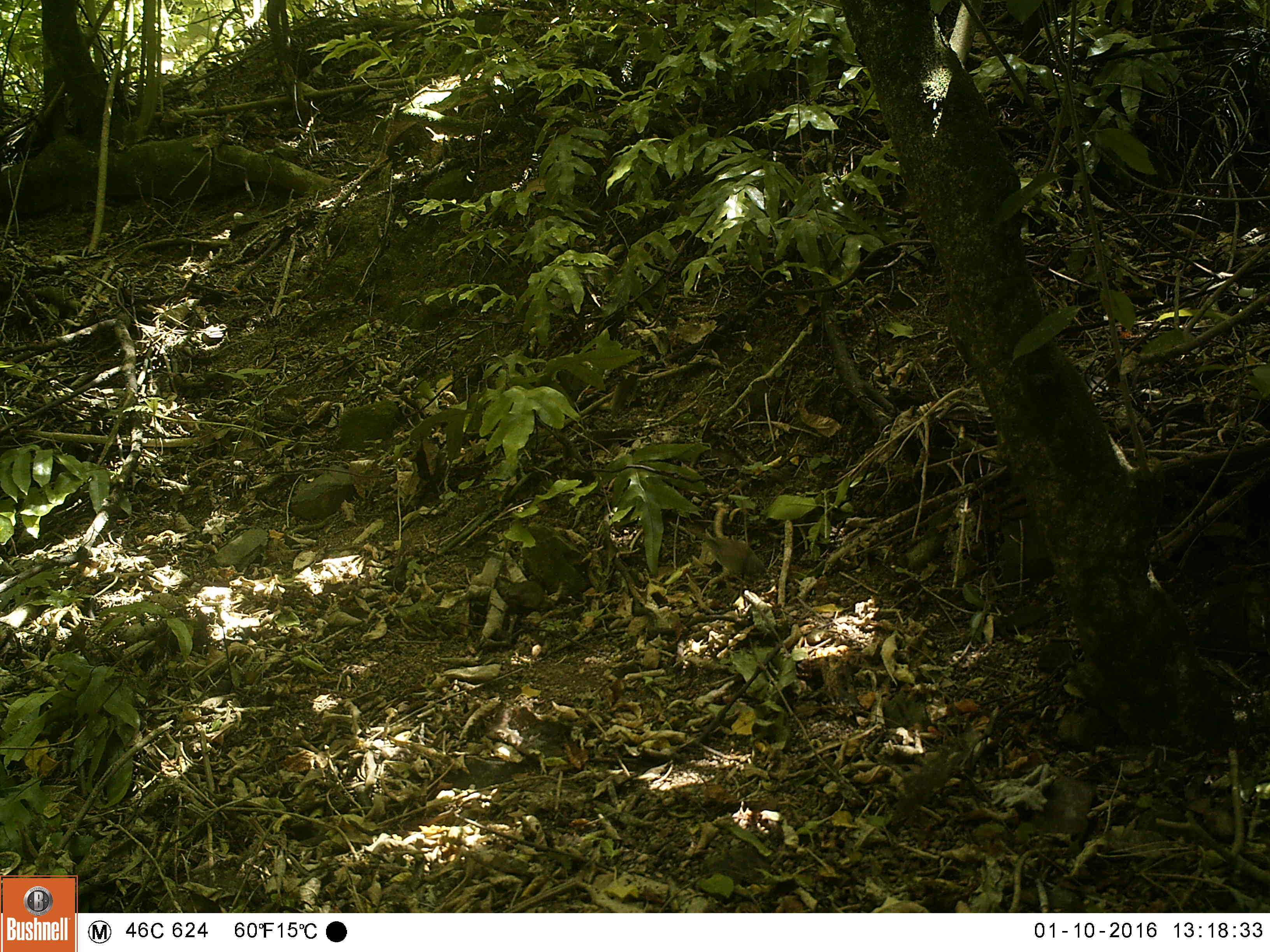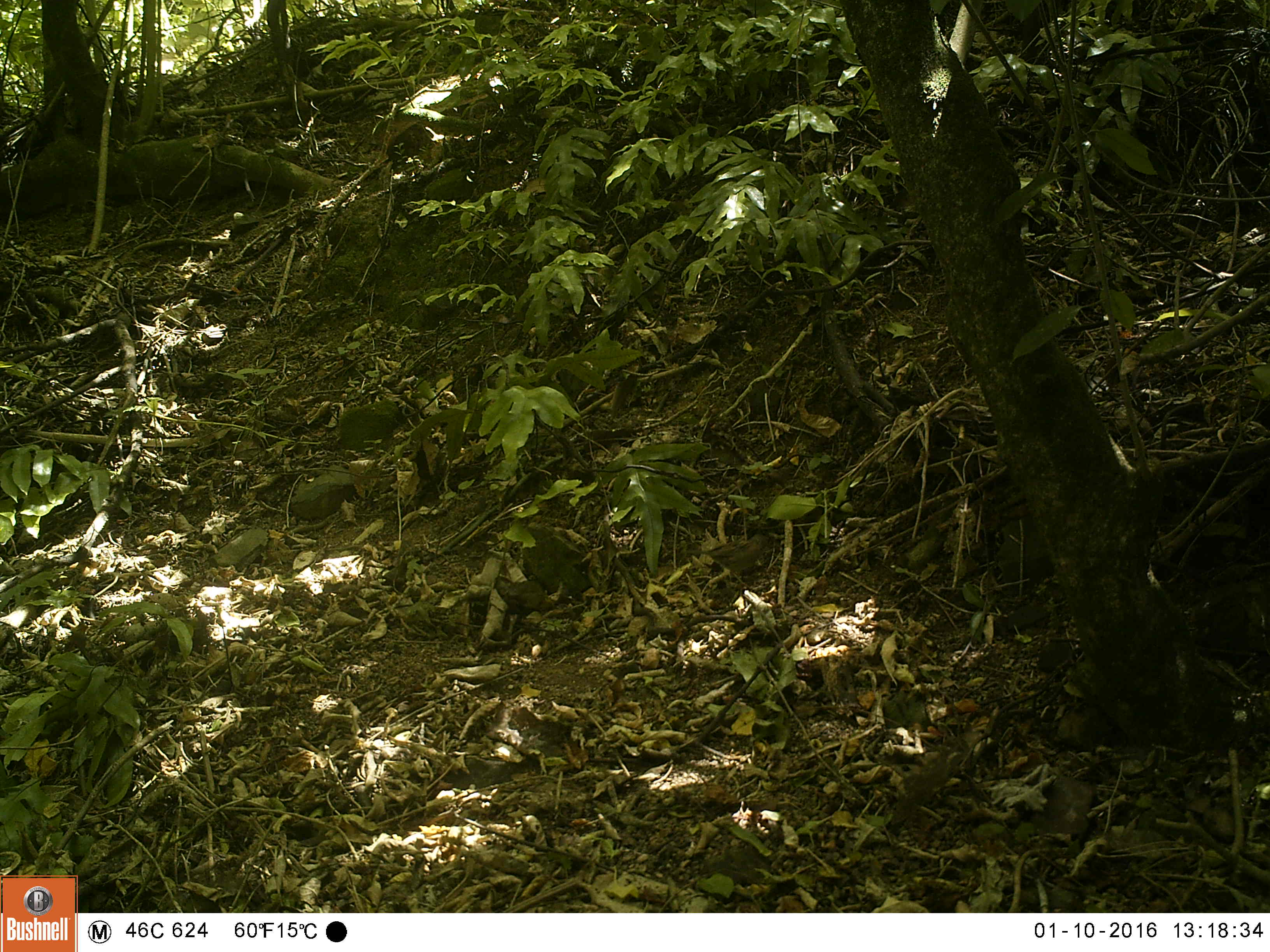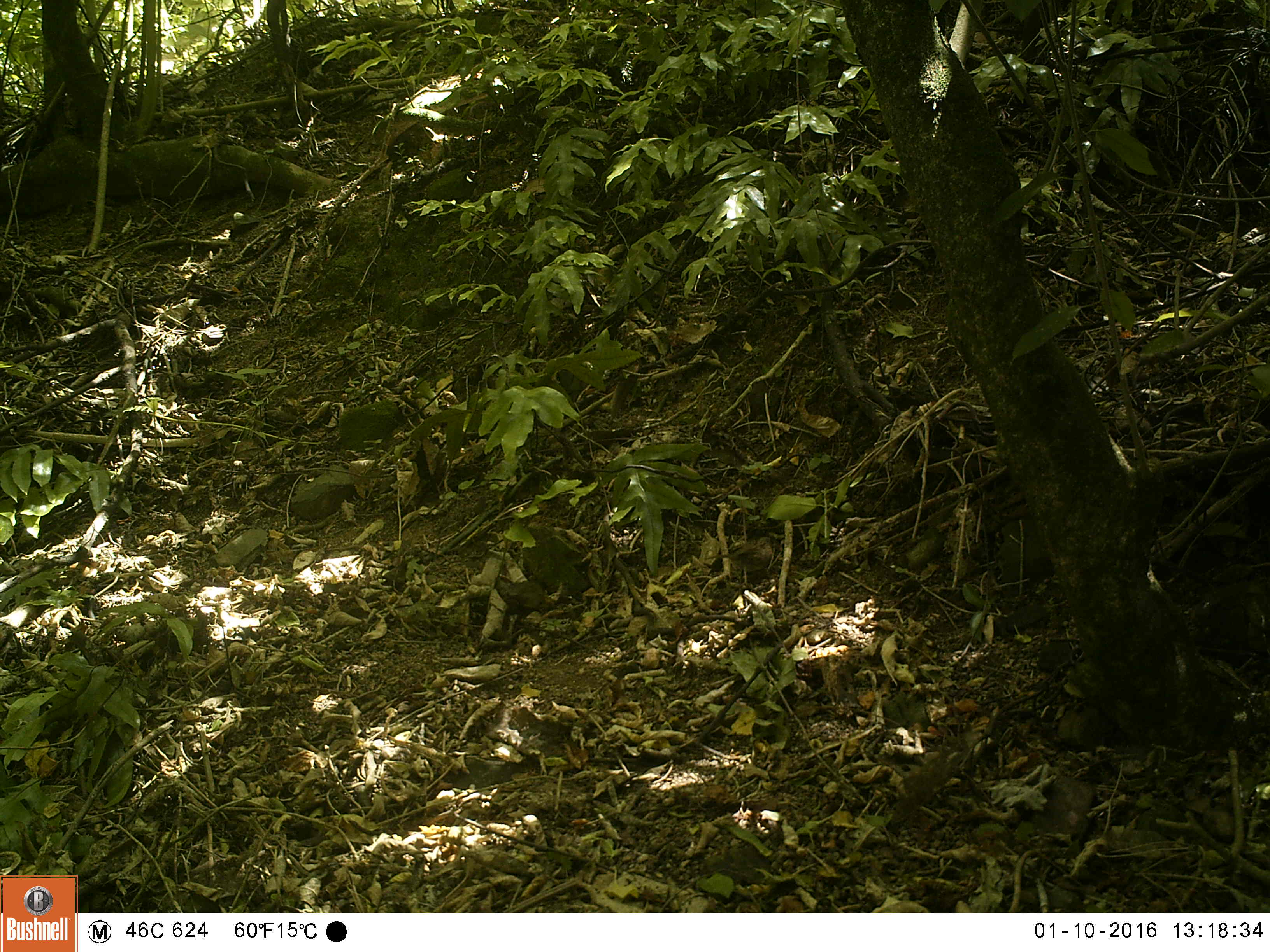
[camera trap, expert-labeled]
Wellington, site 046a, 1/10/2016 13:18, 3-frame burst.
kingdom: Animalia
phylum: Chordata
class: Aves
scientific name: Aves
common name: bird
Bird (Aves).